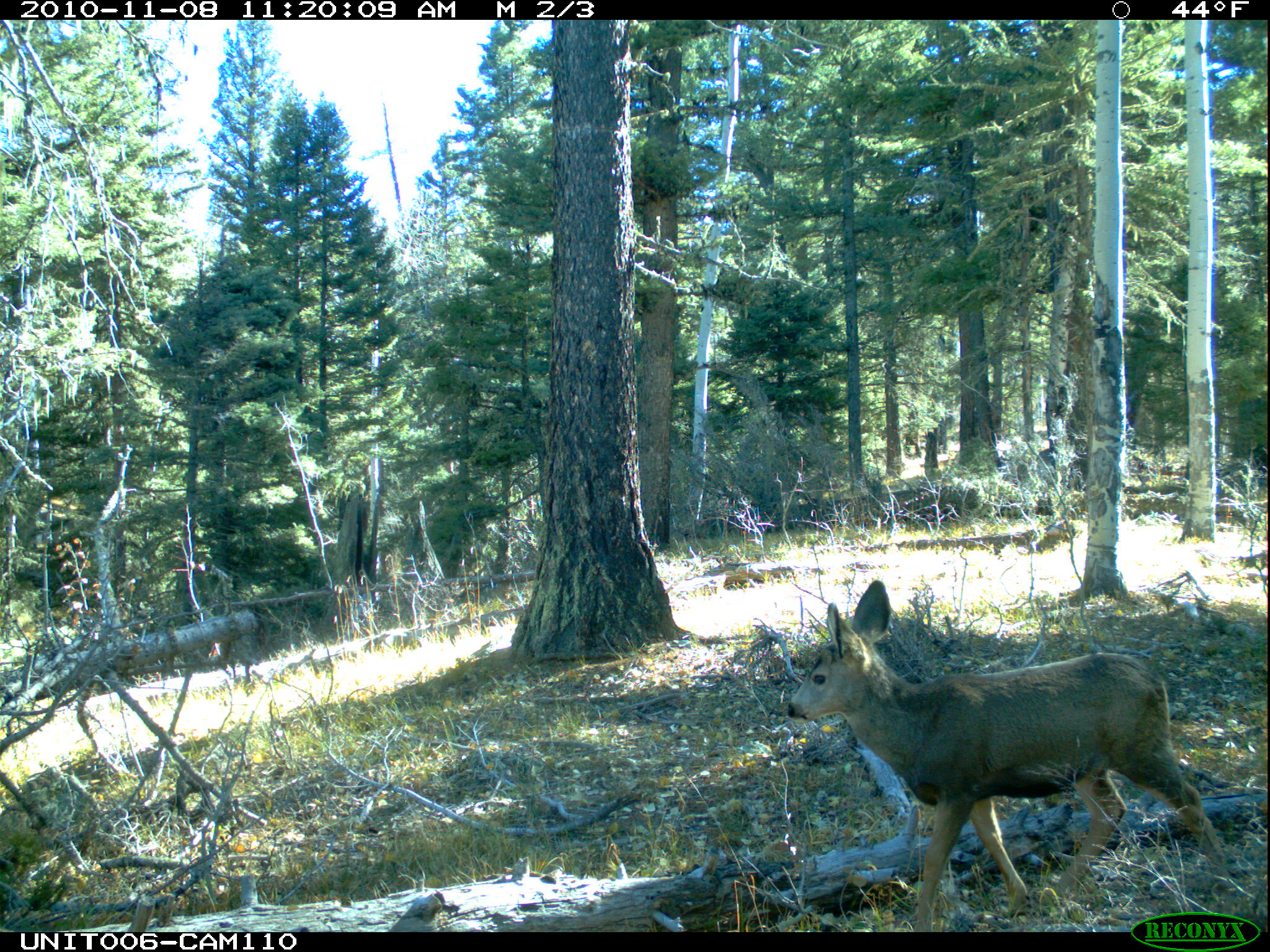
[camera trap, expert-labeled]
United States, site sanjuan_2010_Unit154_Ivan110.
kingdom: Animalia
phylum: Chordata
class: Mammalia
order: Artiodactyla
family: Cervidae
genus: Odocoileus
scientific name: Odocoileus hemionus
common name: mule deer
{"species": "Odocoileus hemionus (mule deer)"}